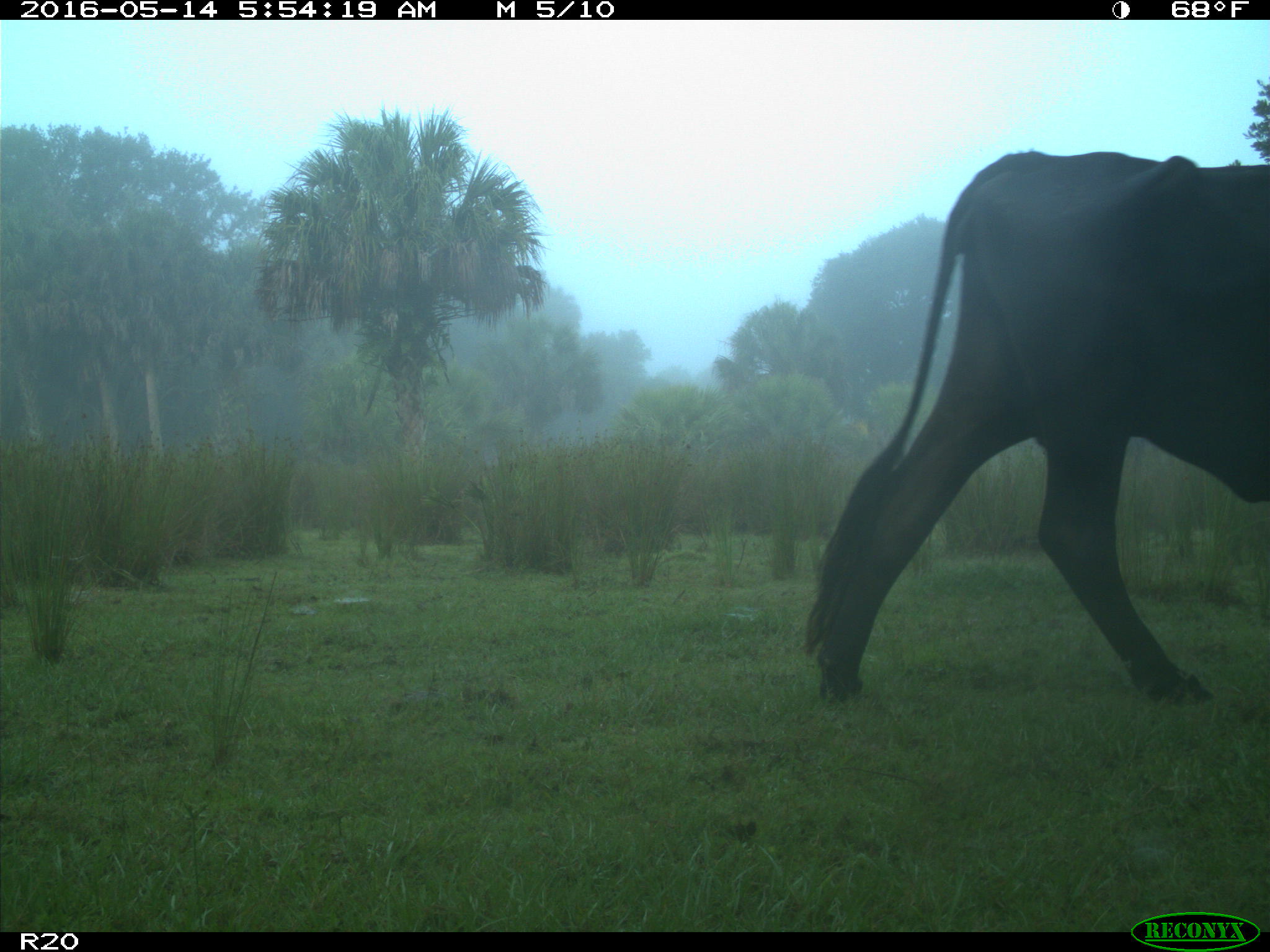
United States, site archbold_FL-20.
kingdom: Animalia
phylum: Chordata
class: Mammalia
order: Artiodactyla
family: Bovidae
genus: Bos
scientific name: Bos taurus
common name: domestic cow